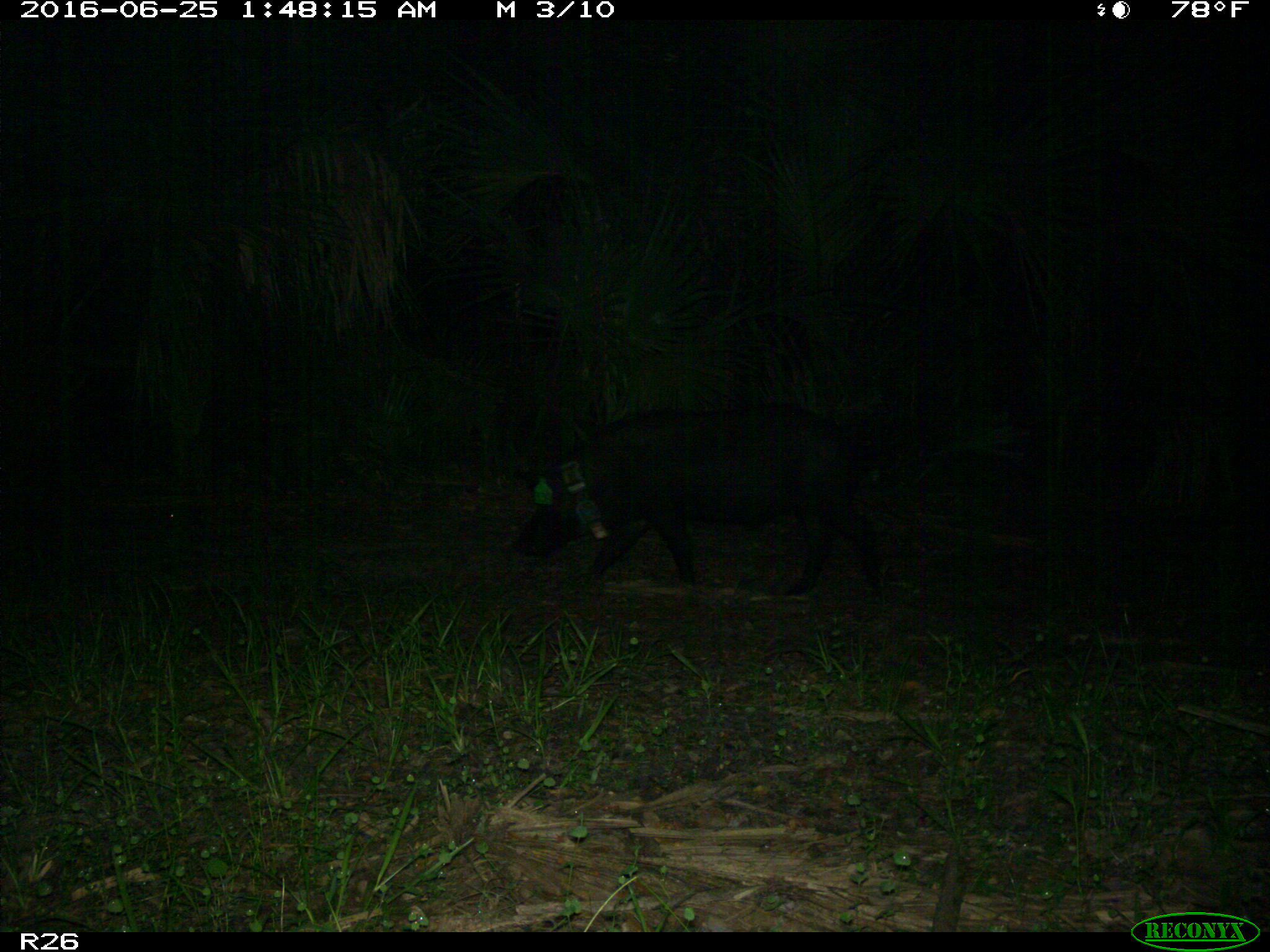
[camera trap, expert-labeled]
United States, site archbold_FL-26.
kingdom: Animalia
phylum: Chordata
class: Mammalia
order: Artiodactyla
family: Suidae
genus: Sus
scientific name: Sus scrofa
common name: wild boar